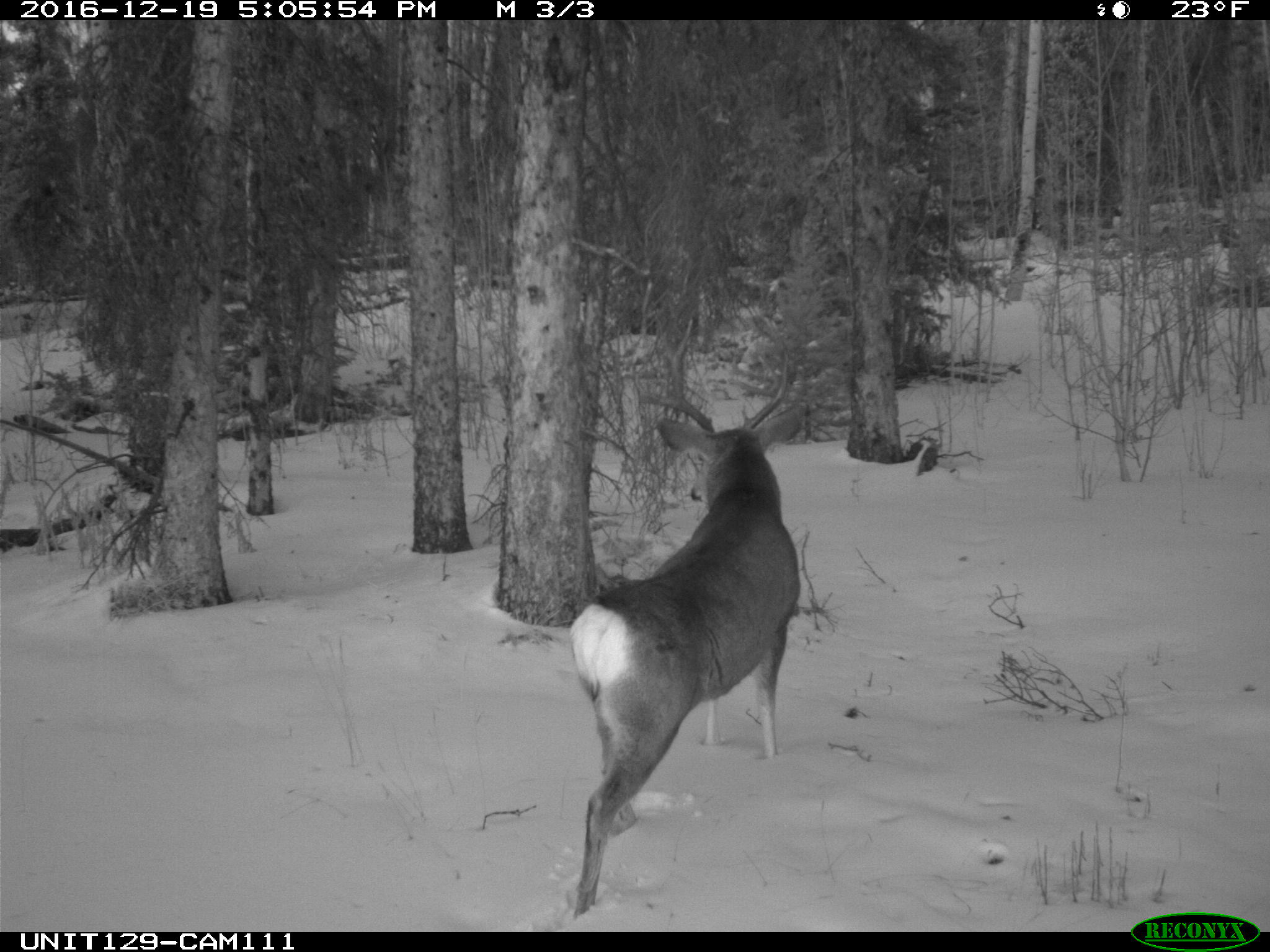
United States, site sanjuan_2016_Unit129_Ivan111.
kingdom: Animalia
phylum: Chordata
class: Mammalia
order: Artiodactyla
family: Cervidae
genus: Odocoileus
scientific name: Odocoileus hemionus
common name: mule deer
Odocoileus hemionus (mule deer).